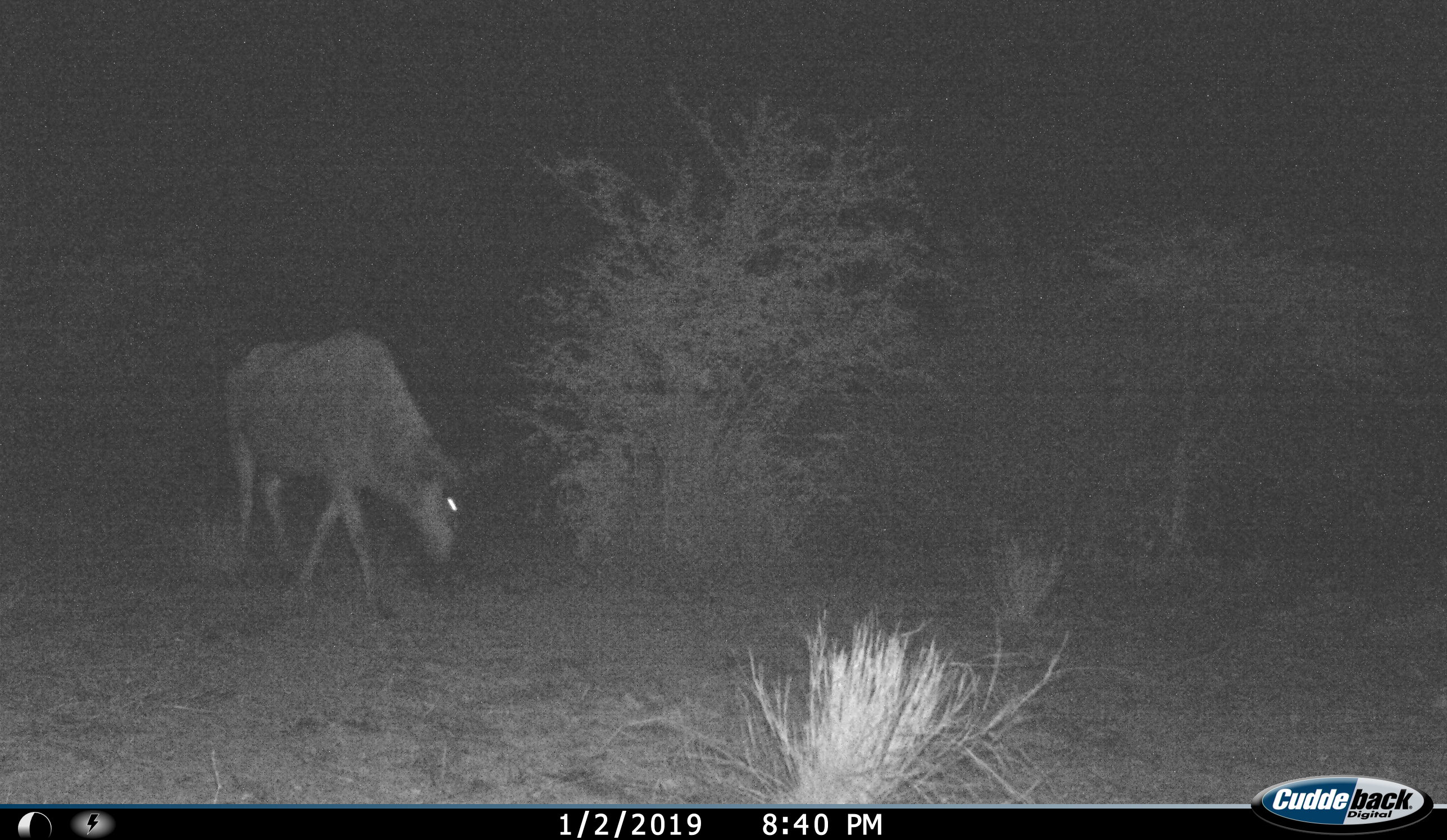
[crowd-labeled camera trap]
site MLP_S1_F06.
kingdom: Animalia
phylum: Chordata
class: Mammalia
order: Artiodactyla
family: Bovidae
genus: Connochaetes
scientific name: Connochaetes taurinus taurinus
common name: blue wildebeest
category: wildebeestblue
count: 1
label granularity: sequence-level